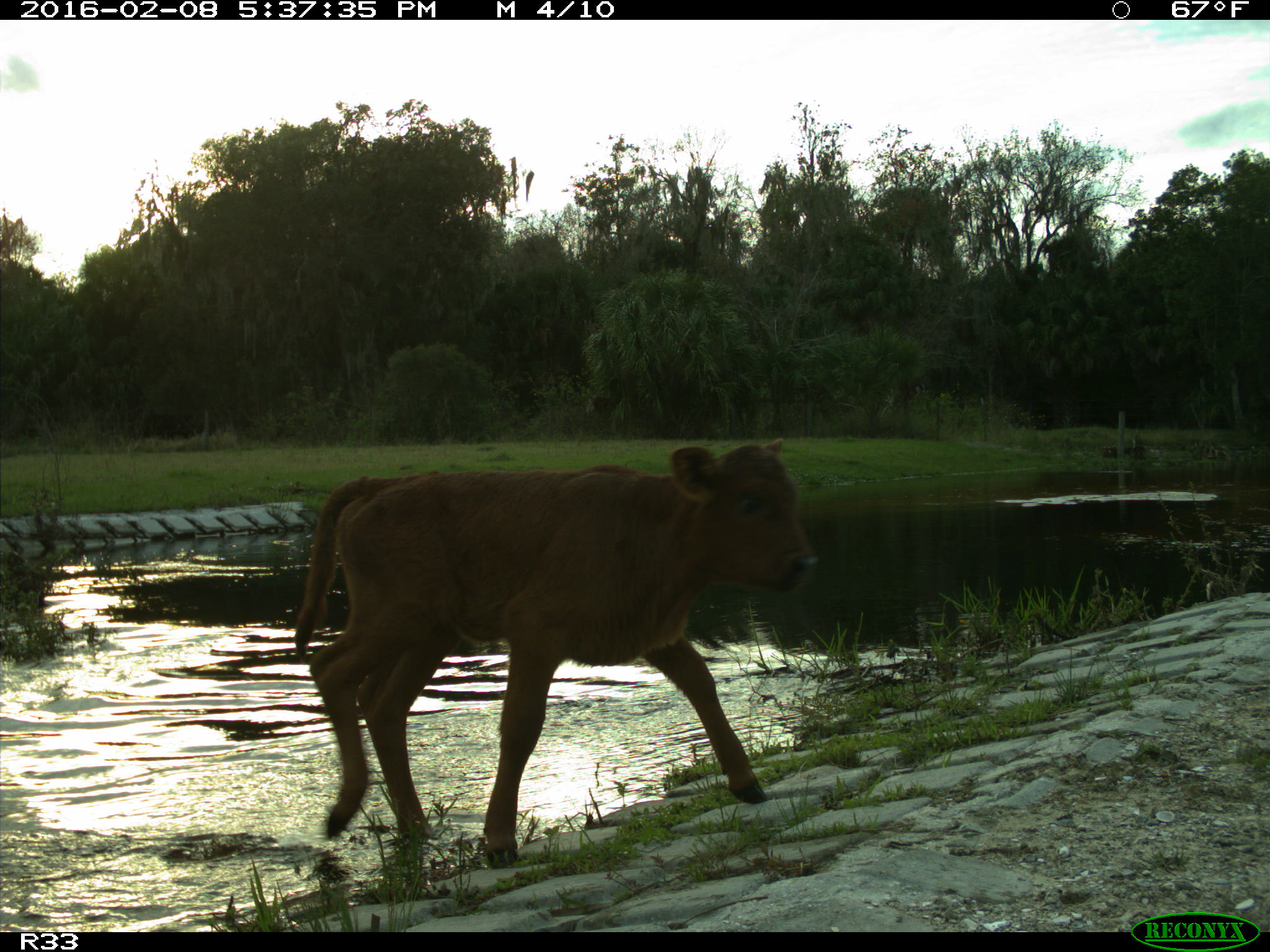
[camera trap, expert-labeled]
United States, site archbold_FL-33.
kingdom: Animalia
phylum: Chordata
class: Mammalia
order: Artiodactyla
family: Bovidae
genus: Bos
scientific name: Bos taurus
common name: domestic cow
Bos taurus (domestic cow).